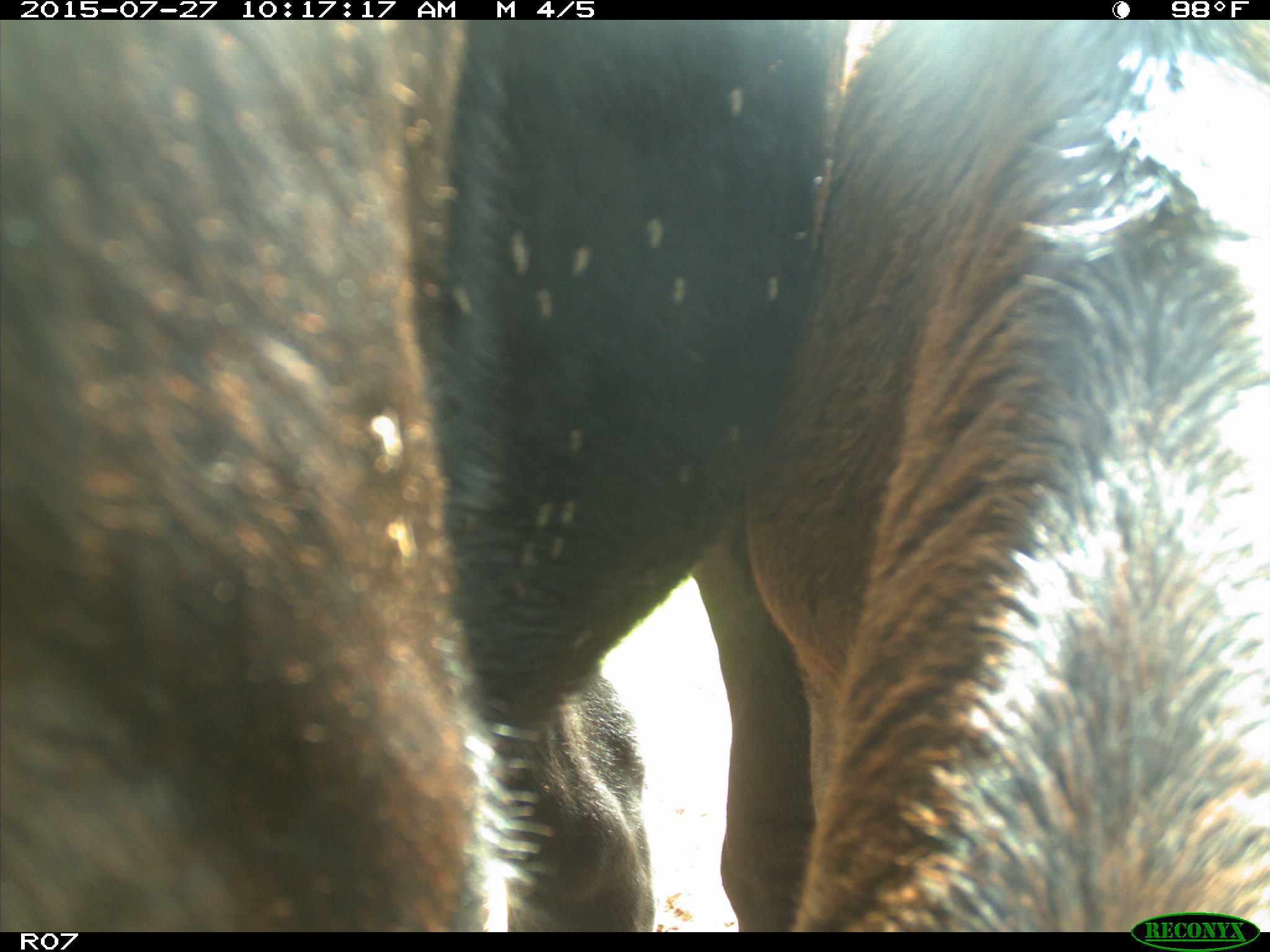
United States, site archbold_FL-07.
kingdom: Animalia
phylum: Chordata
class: Mammalia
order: Artiodactyla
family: Bovidae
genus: Bos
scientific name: Bos taurus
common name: domestic cow